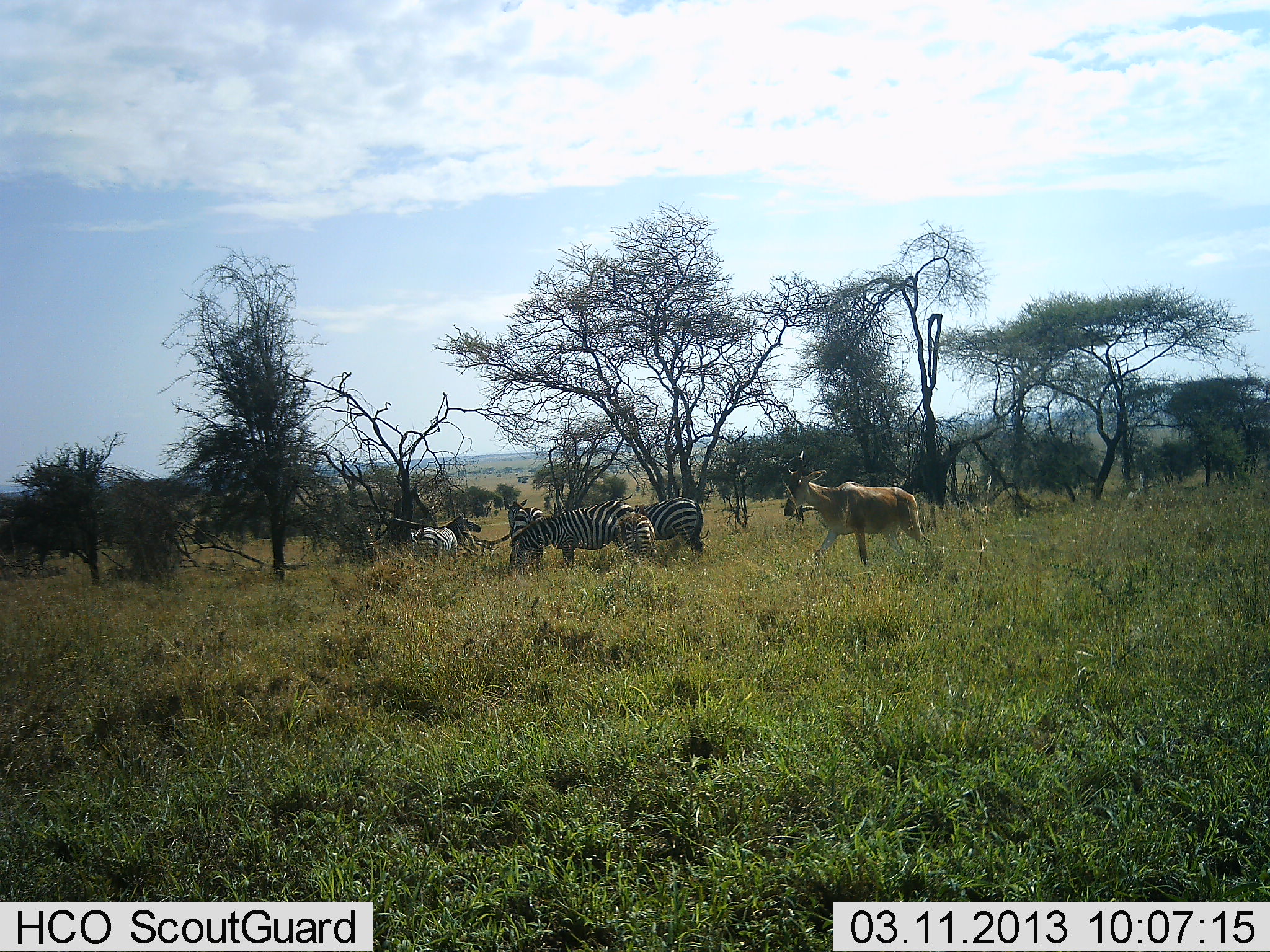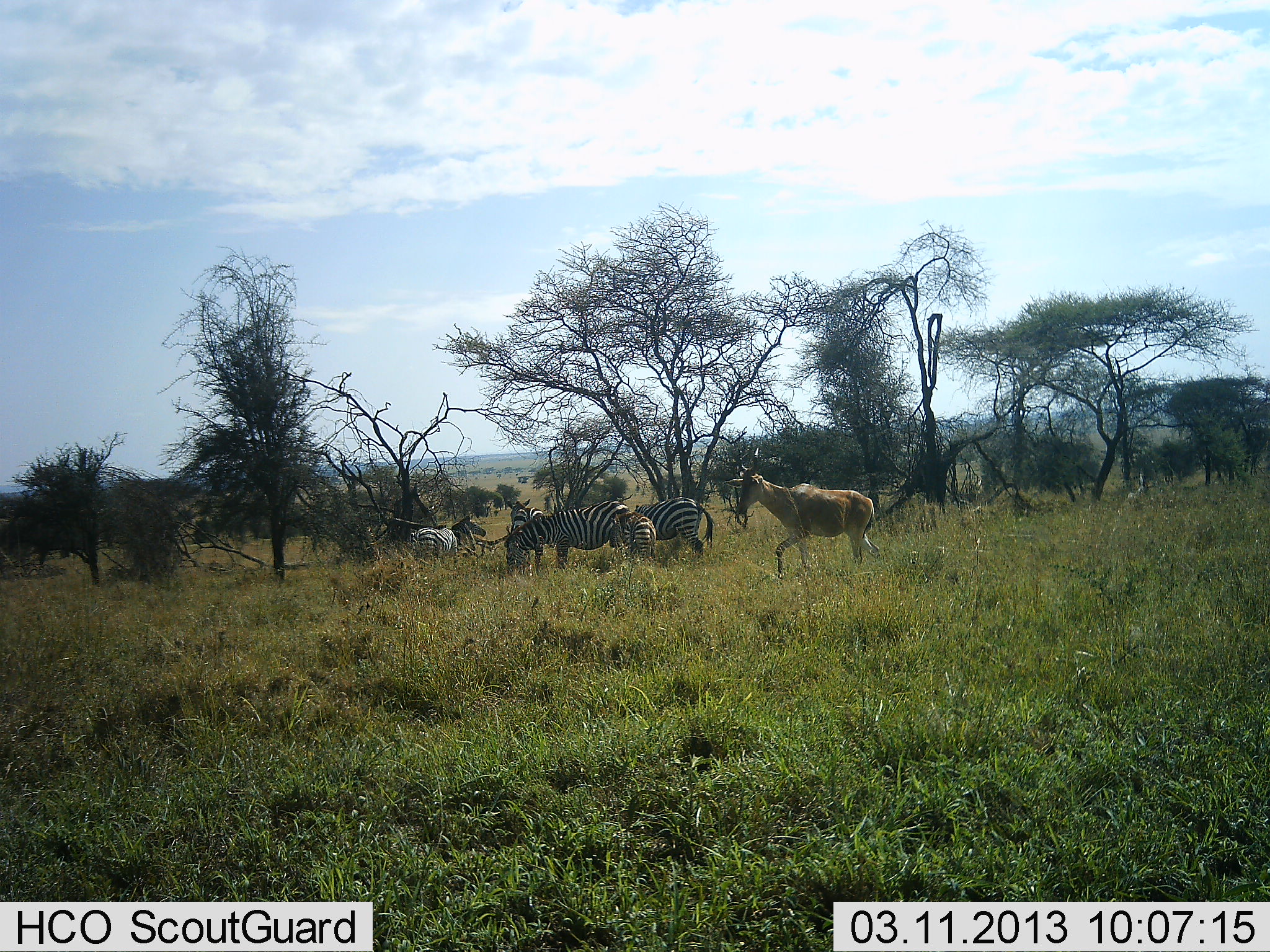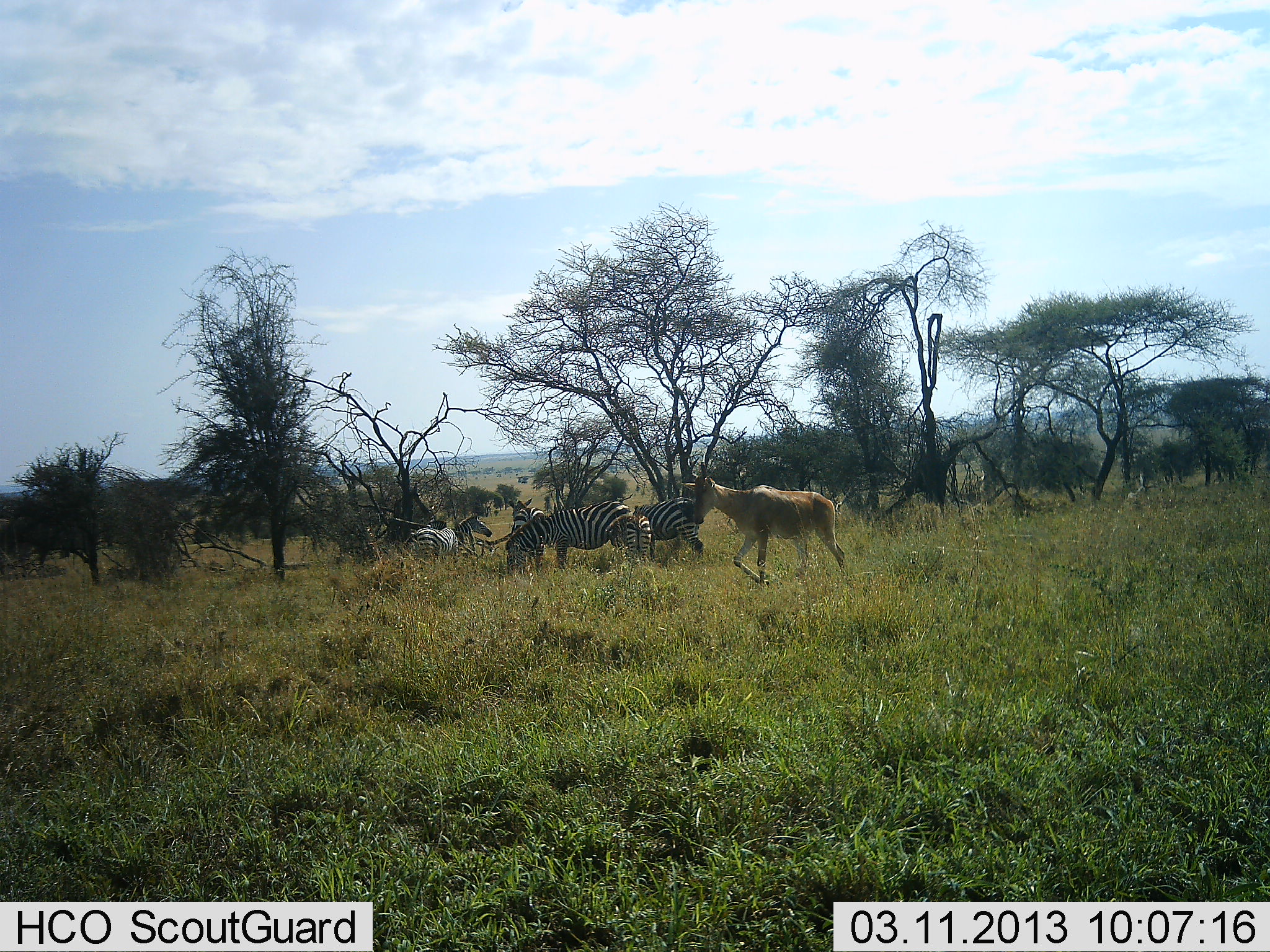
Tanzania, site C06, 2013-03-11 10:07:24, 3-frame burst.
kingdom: Animalia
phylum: Chordata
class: Mammalia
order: Artiodactyla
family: Bovidae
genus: Alcelaphus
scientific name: Alcelaphus buselaphus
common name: hartebeest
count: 1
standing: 10%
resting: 0%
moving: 90%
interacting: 0%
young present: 0%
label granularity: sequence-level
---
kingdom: Animalia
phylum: Chordata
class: Mammalia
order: Perissodactyla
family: Equidae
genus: Equus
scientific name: Equus quagga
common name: plains zebra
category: zebra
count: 4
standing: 76%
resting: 12%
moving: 6%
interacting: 0%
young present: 6%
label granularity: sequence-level